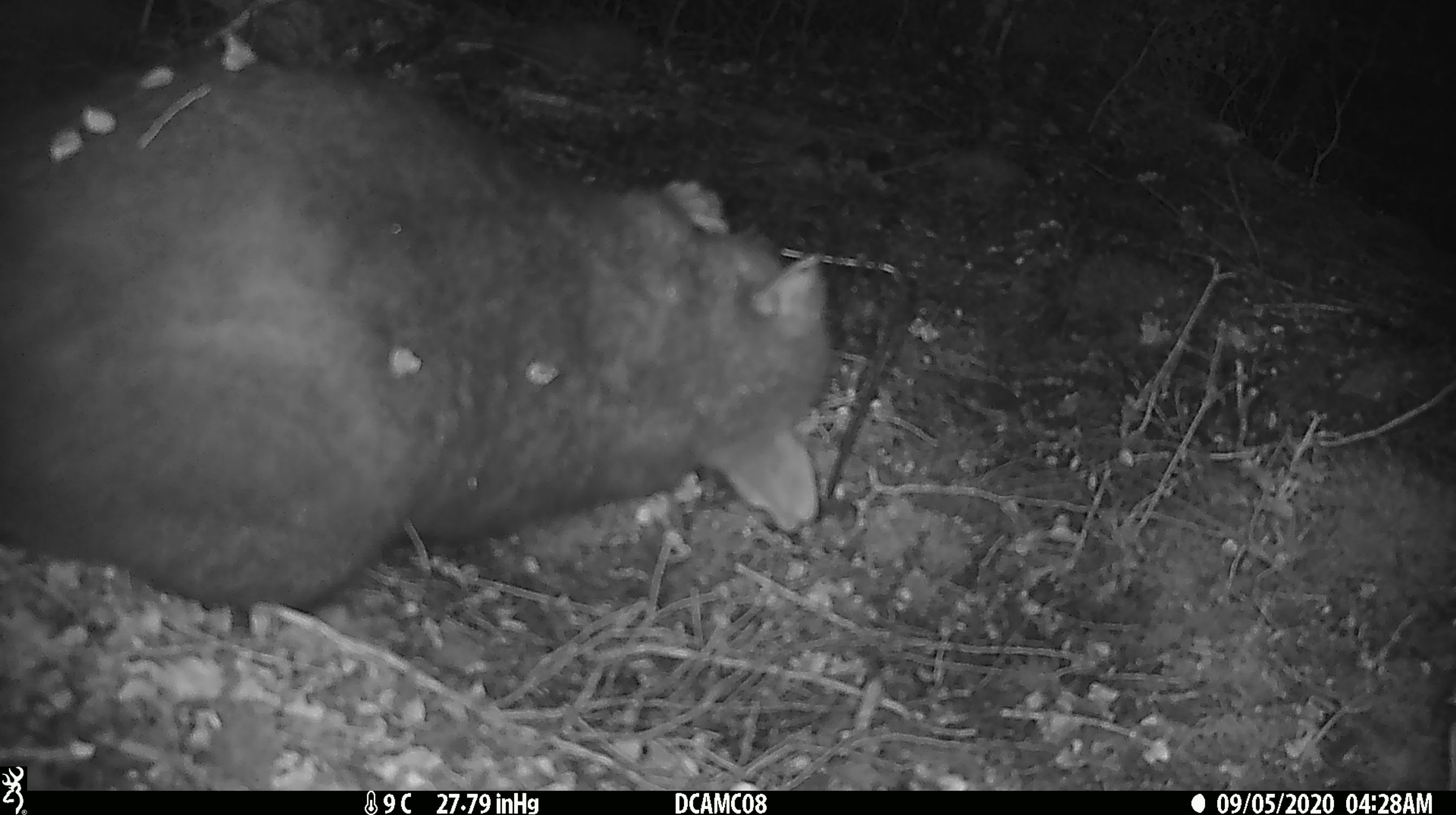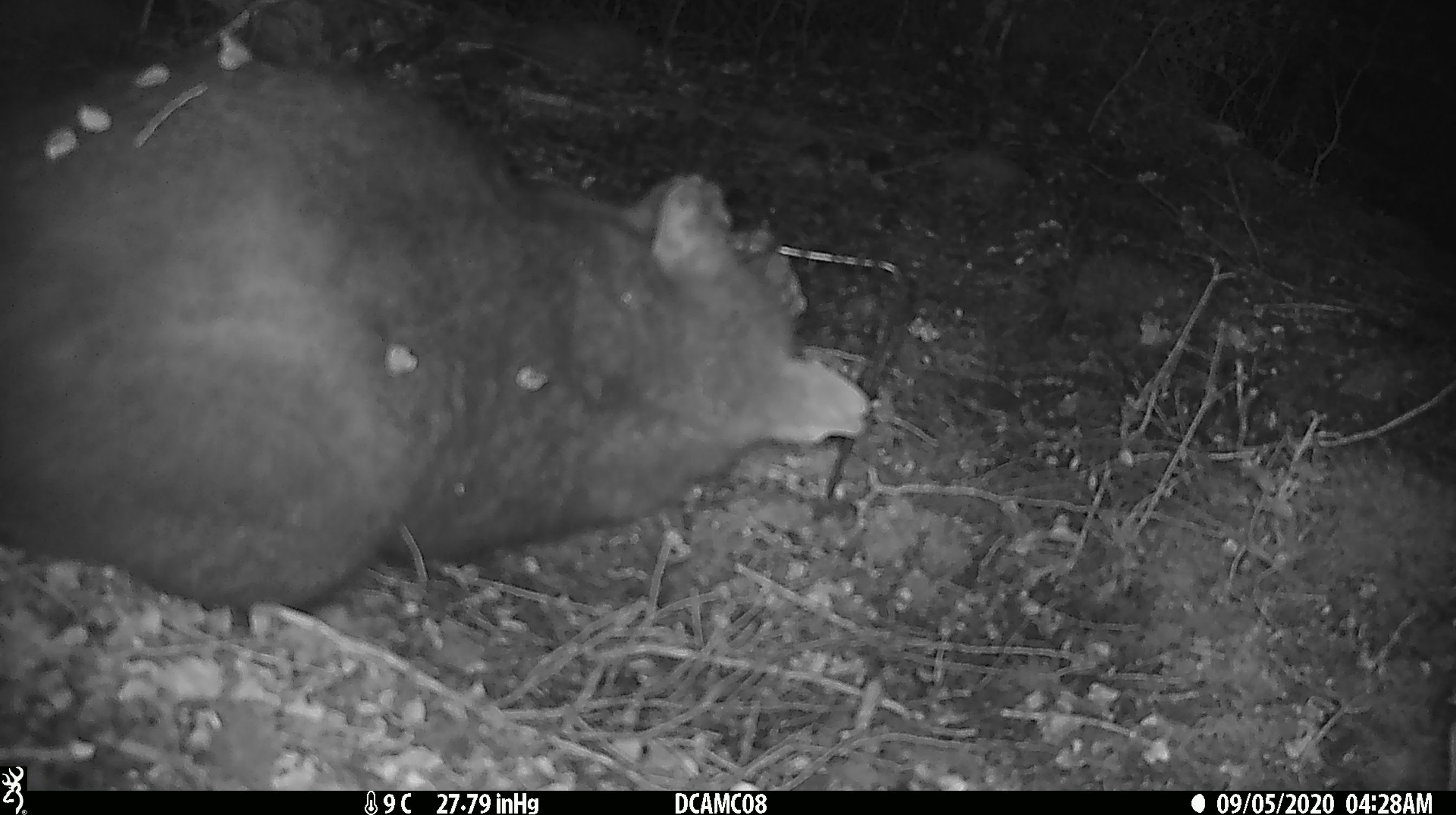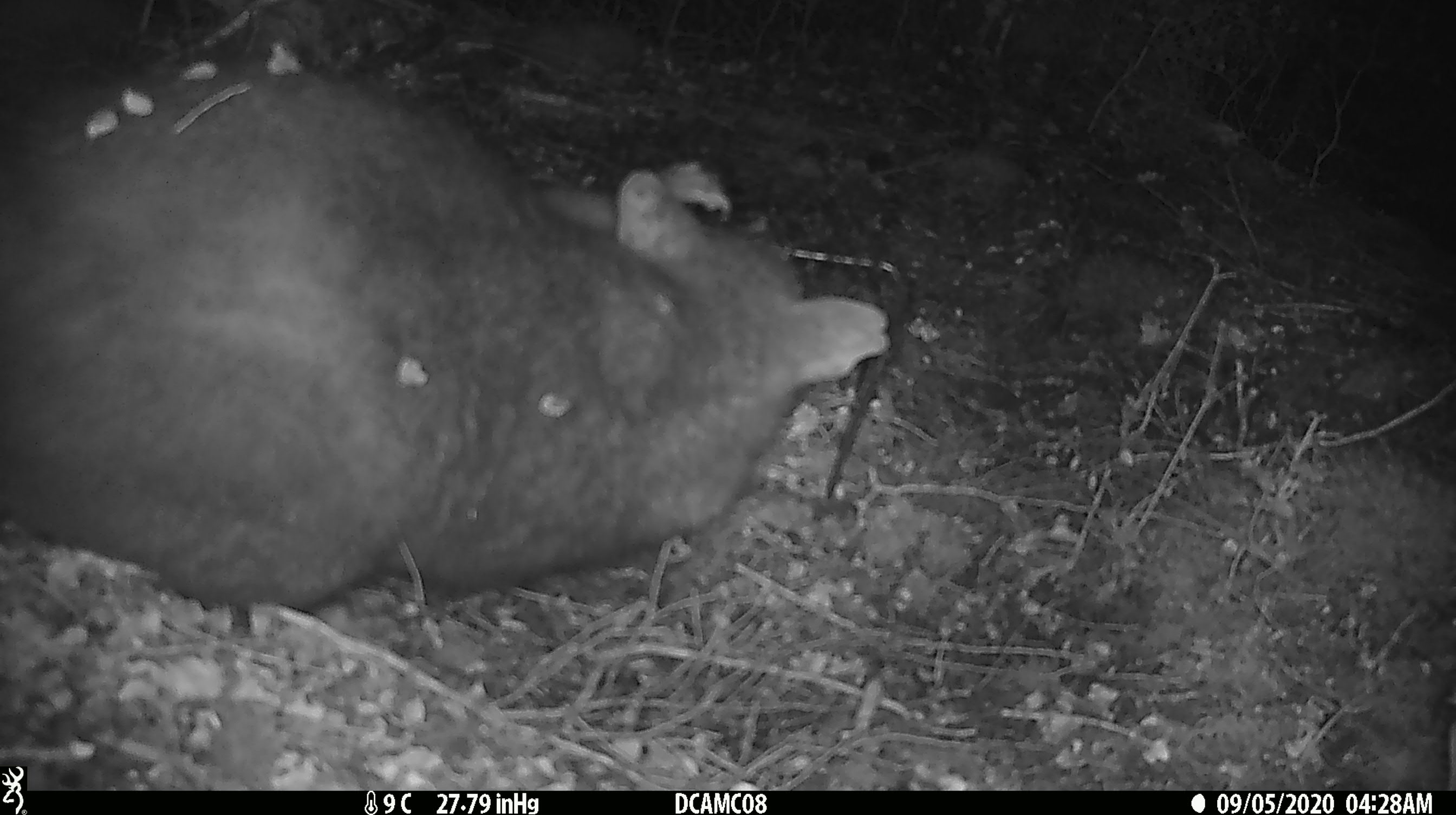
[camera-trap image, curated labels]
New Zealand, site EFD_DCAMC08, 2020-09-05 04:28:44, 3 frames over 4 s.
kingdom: Animalia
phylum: Chordata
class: Mammalia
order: Diprotodontia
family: Phalangeridae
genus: Trichosurus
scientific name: Trichosurus vulpecula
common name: common brushtail possum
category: possum